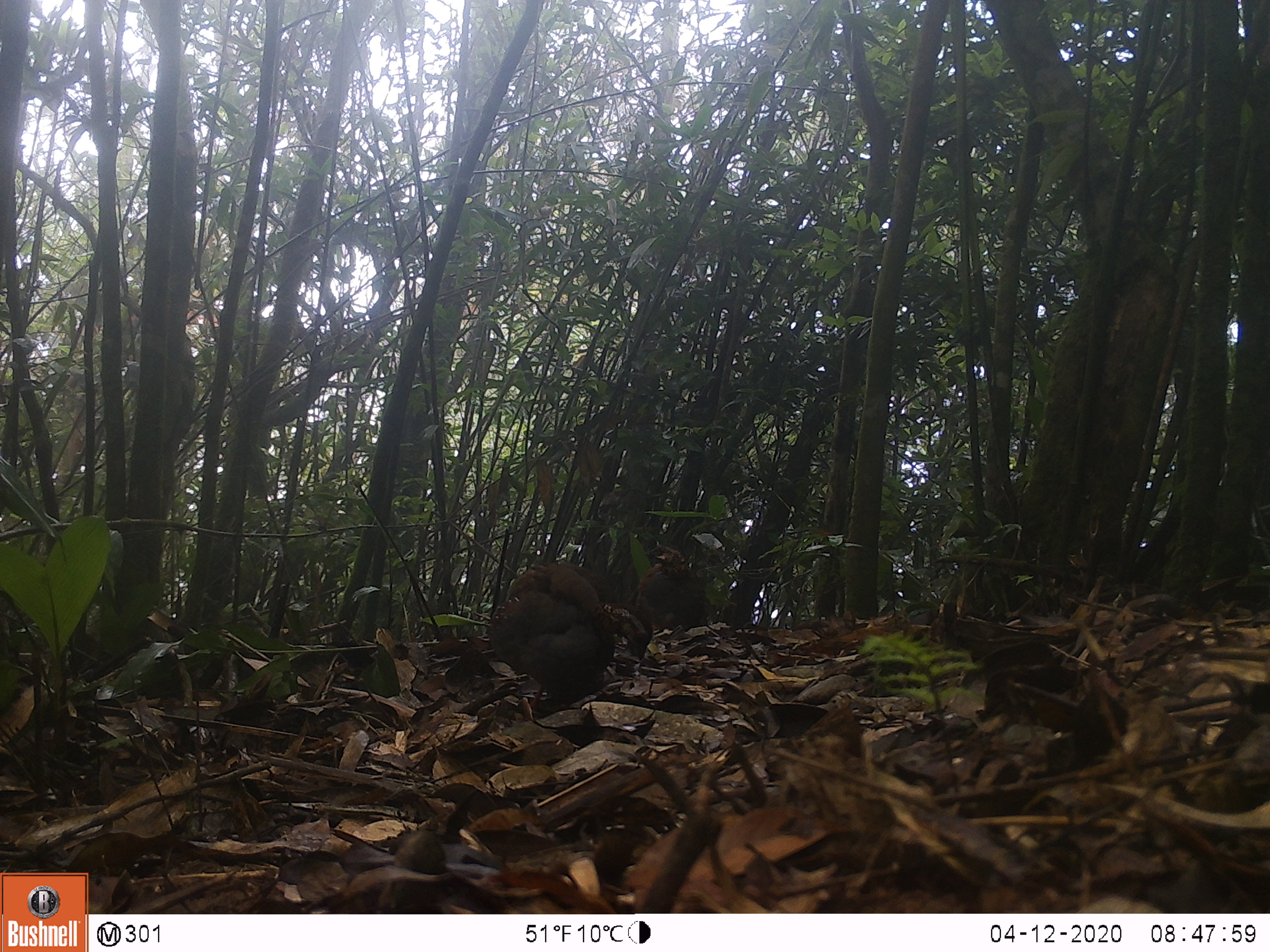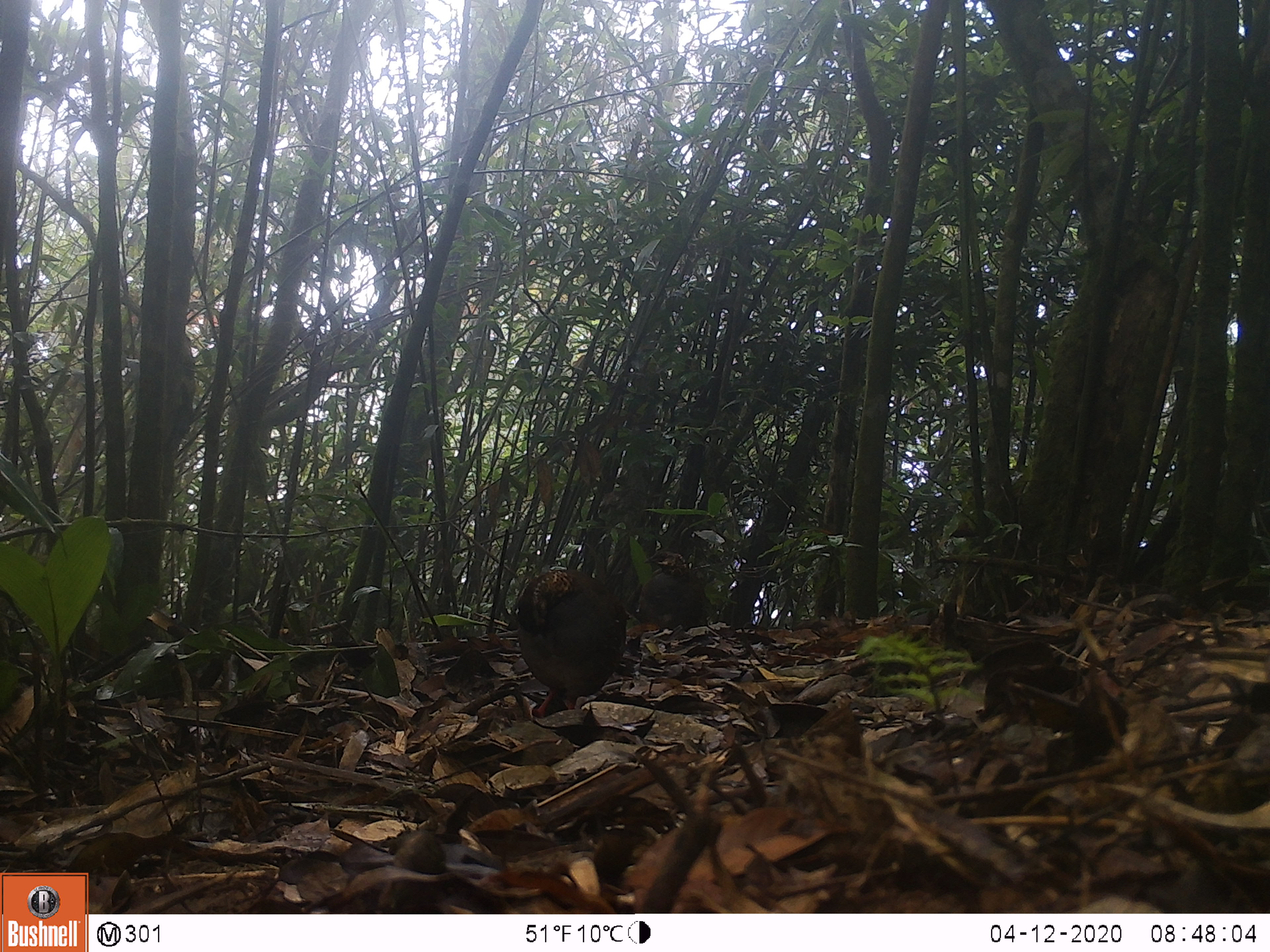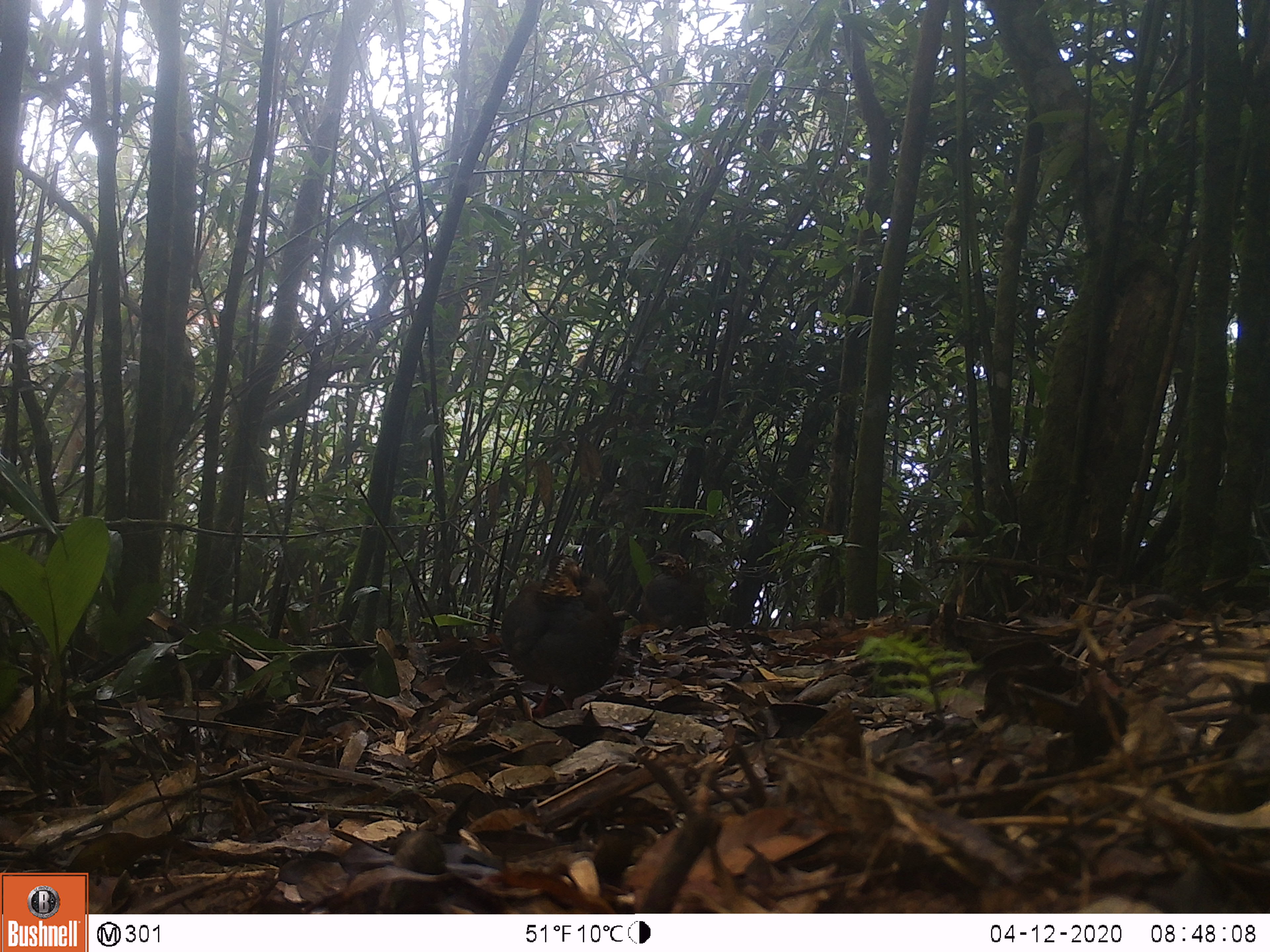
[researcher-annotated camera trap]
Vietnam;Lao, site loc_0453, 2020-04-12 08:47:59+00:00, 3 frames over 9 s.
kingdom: Animalia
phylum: Chordata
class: Aves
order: Galliformes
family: Phasianidae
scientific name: Phasianidae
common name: partridge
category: unidentified partridge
Unidentified partridge (partridge) (Phasianidae). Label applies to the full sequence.